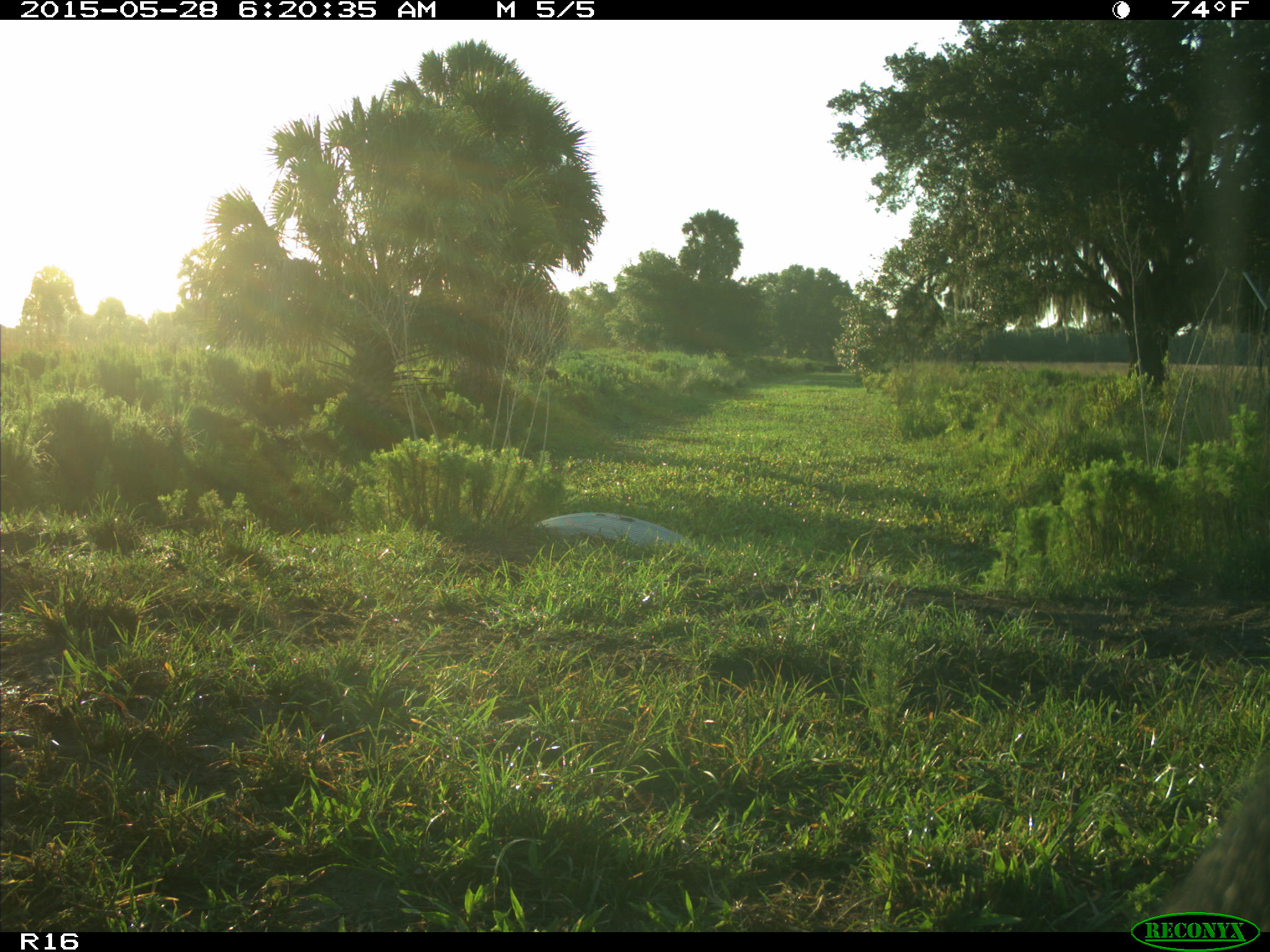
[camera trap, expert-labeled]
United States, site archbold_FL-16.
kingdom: Animalia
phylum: Chordata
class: Mammalia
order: Artiodactyla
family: Bovidae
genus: Bos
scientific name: Bos taurus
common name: domestic cow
Bos taurus (domestic cow).